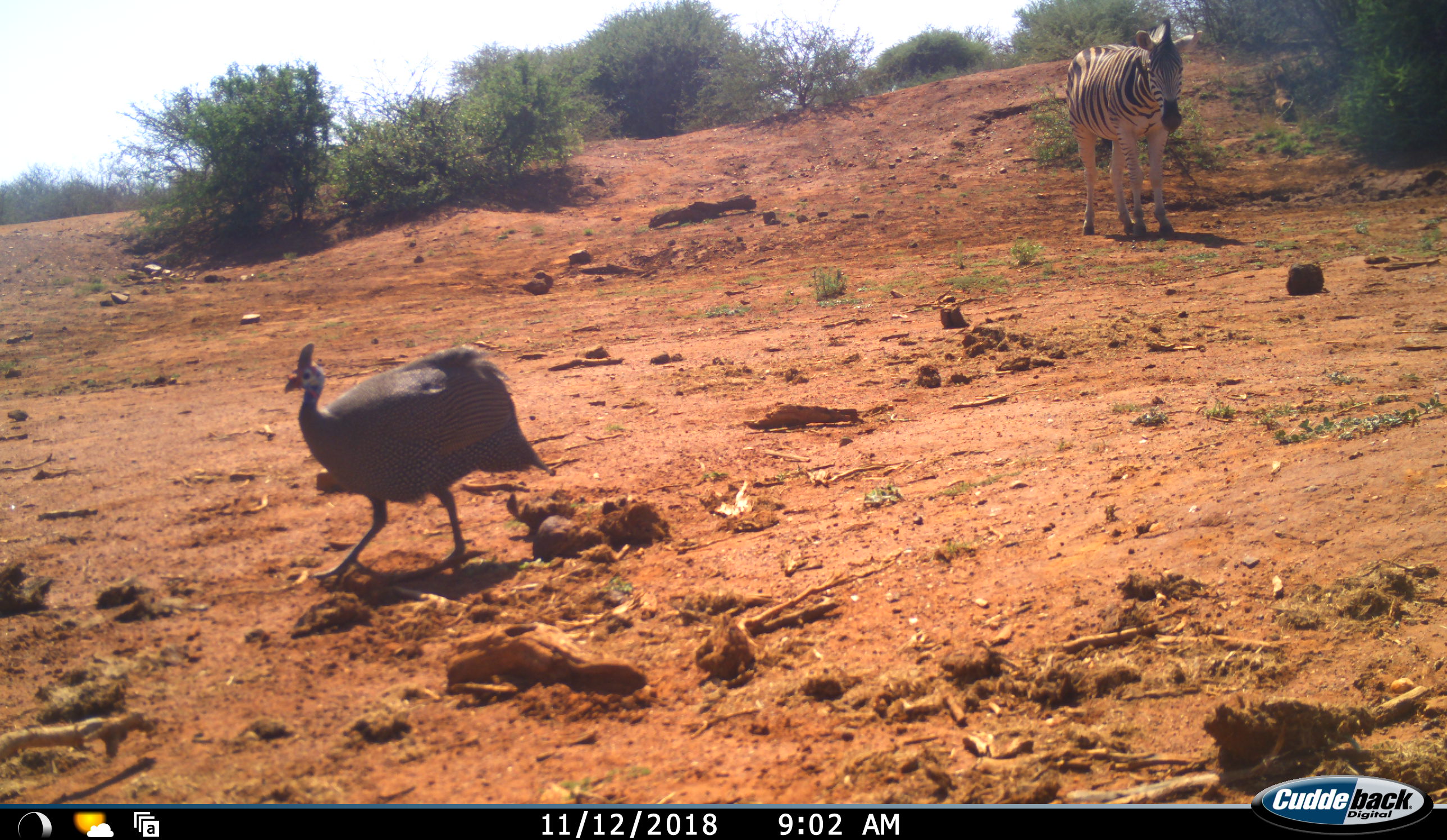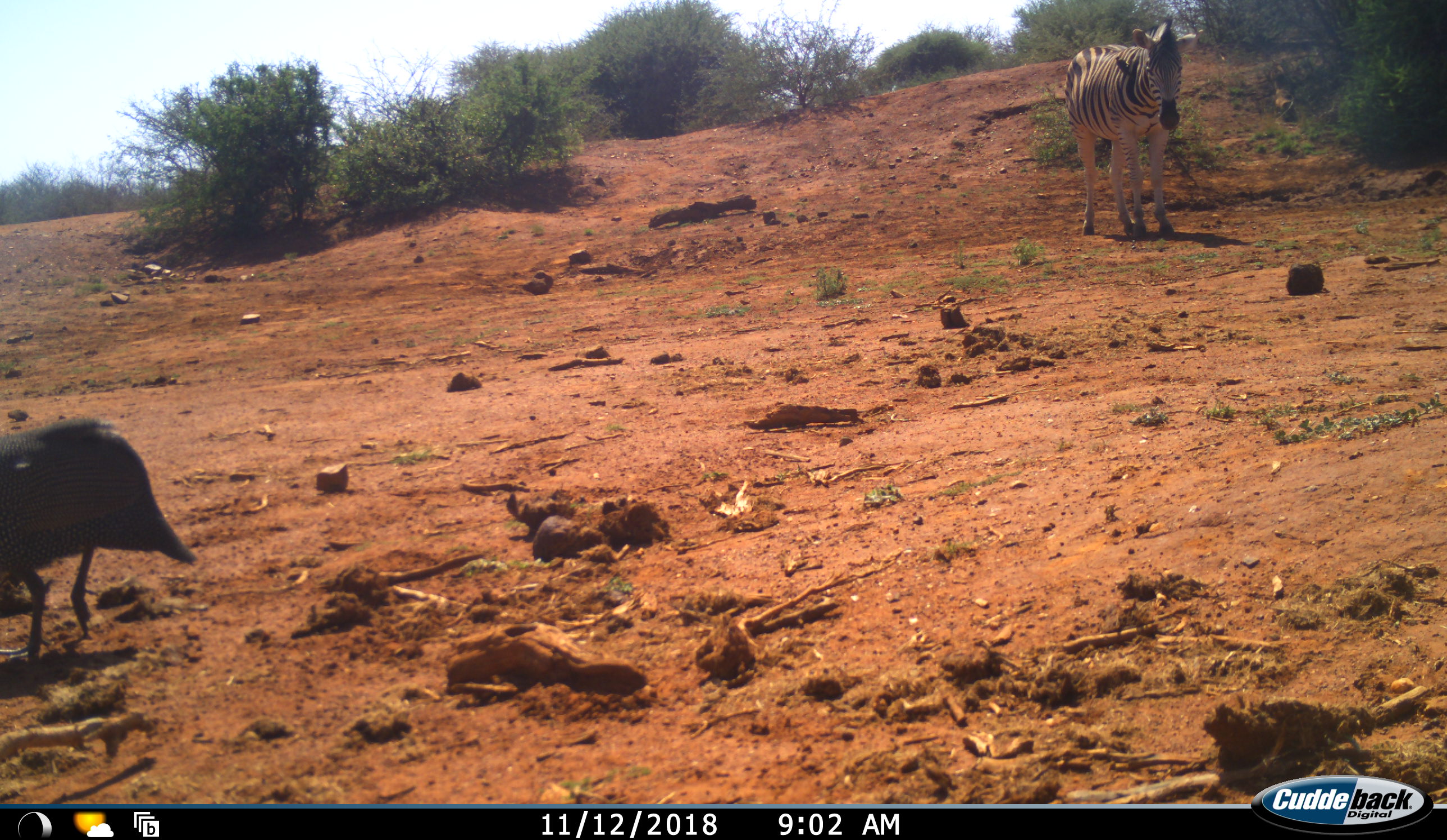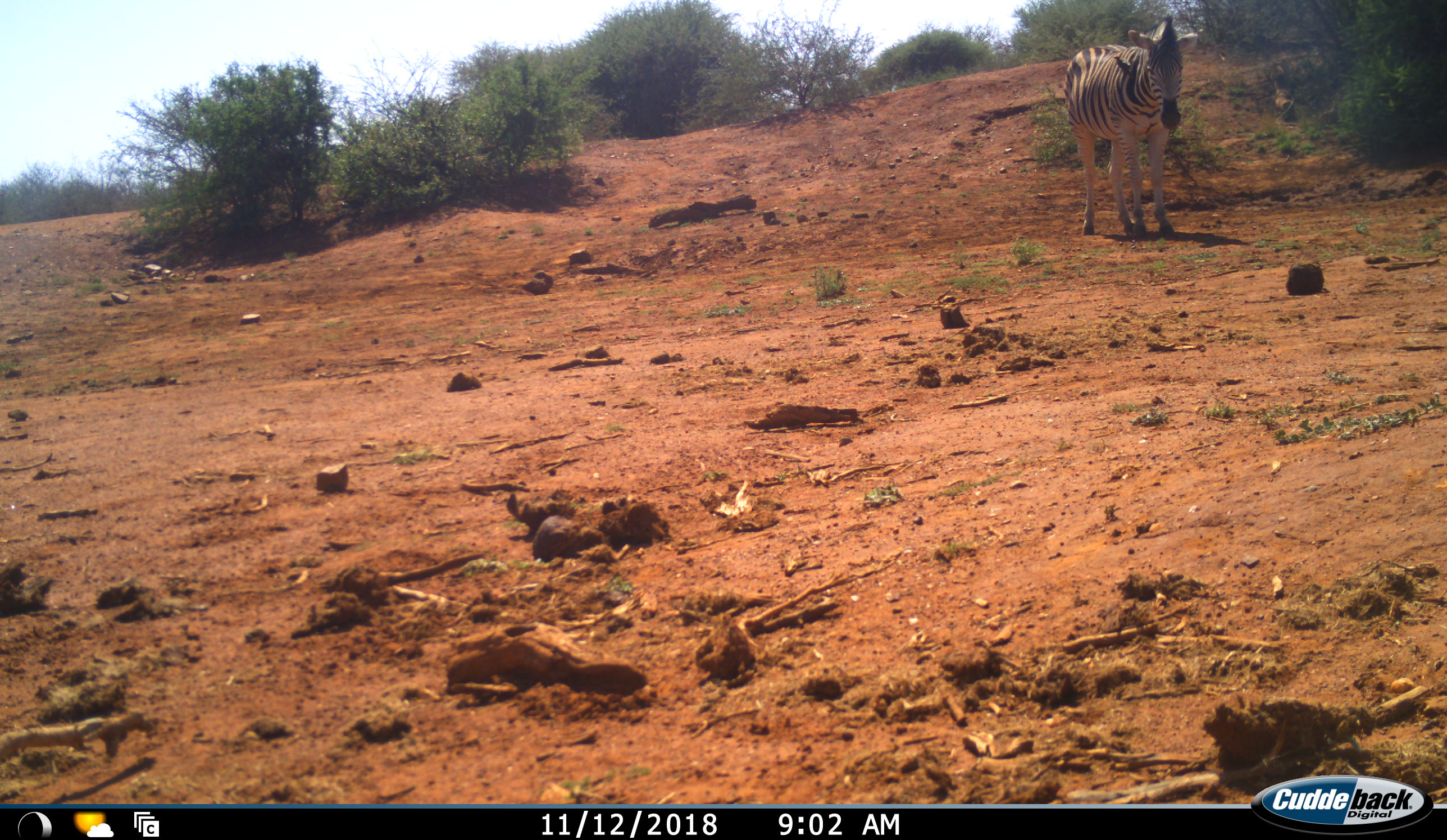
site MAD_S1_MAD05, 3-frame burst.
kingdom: Animalia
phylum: Chordata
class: Aves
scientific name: Aves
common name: bird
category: birdother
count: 1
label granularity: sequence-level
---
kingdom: Animalia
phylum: Chordata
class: Mammalia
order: Perissodactyla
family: Equidae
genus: Equus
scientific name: Equus quagga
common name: plains zebra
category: zebraplains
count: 1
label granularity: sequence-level